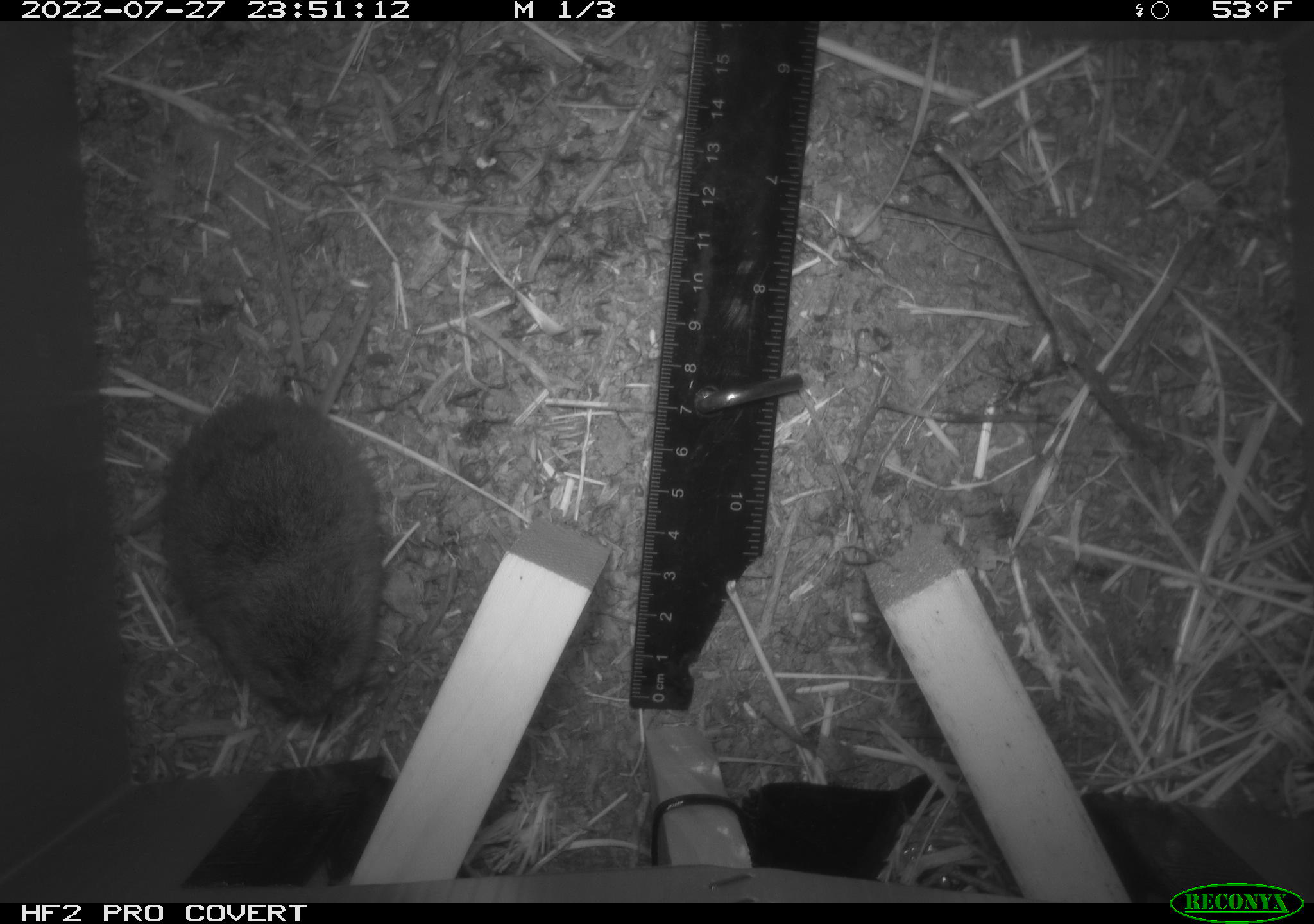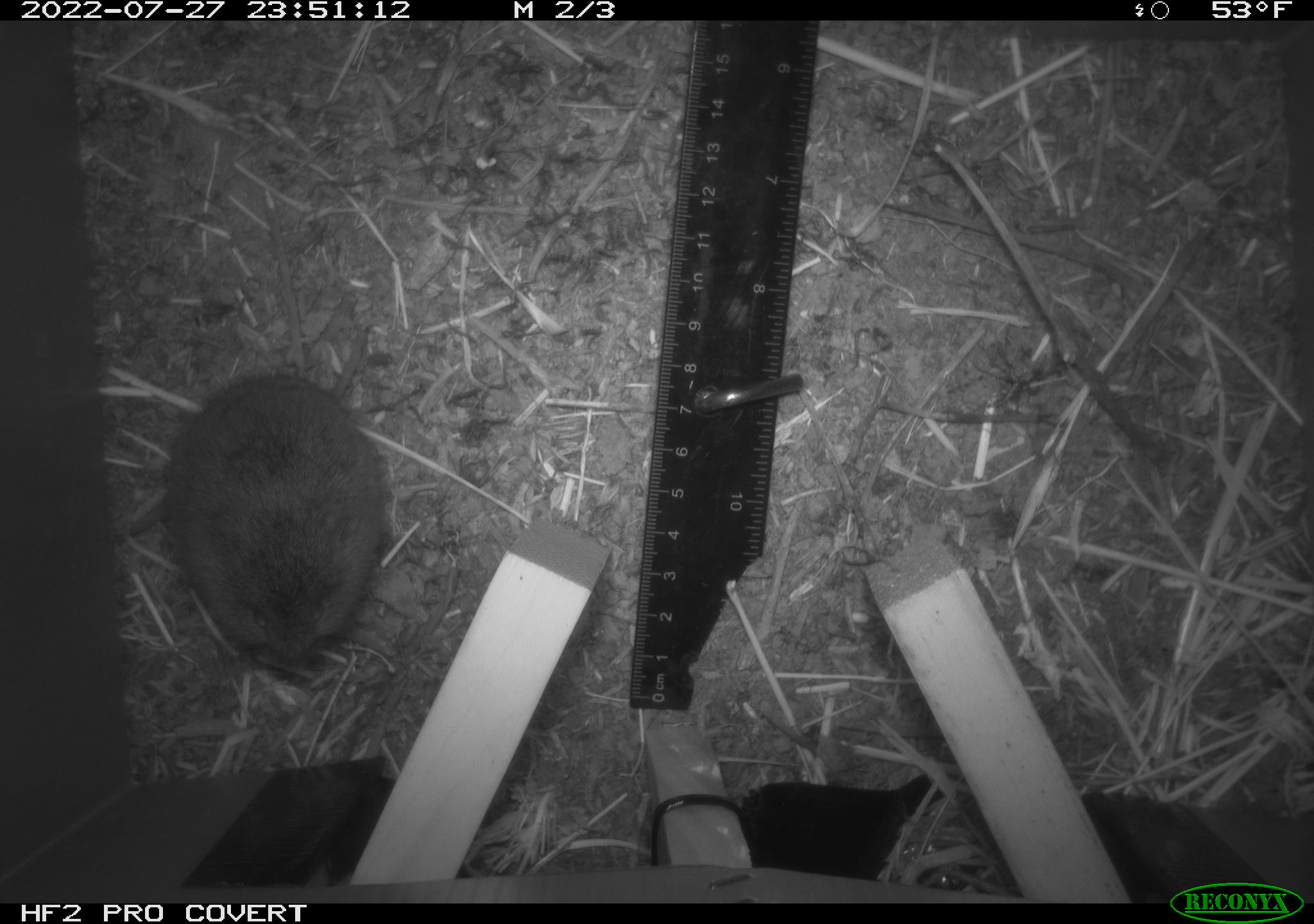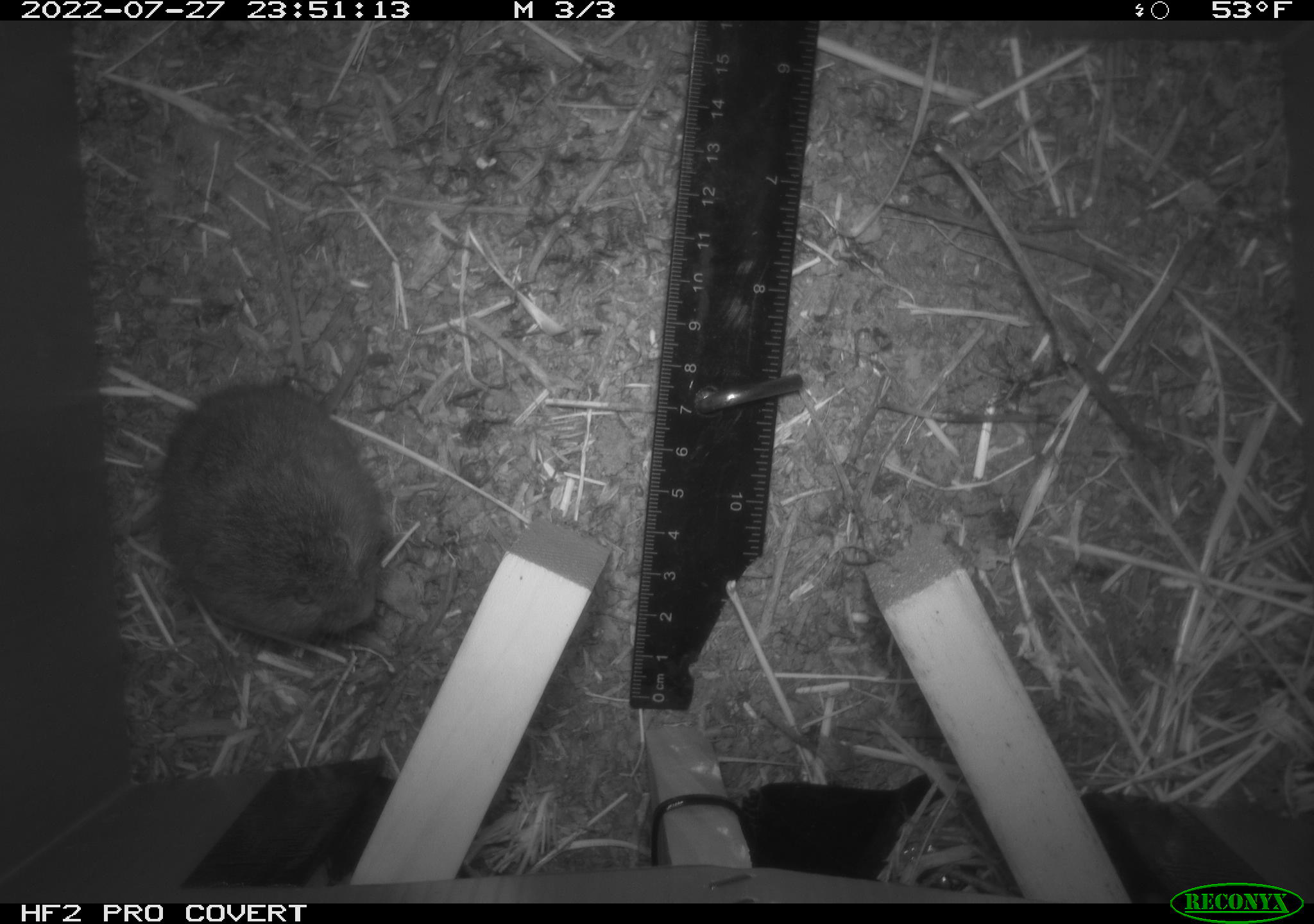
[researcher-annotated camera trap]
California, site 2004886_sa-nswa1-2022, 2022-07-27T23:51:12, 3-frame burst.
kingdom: Animalia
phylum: Chordata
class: Mammalia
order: Rodentia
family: Cricetidae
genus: Microtus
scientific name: Microtus californicus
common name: california vole